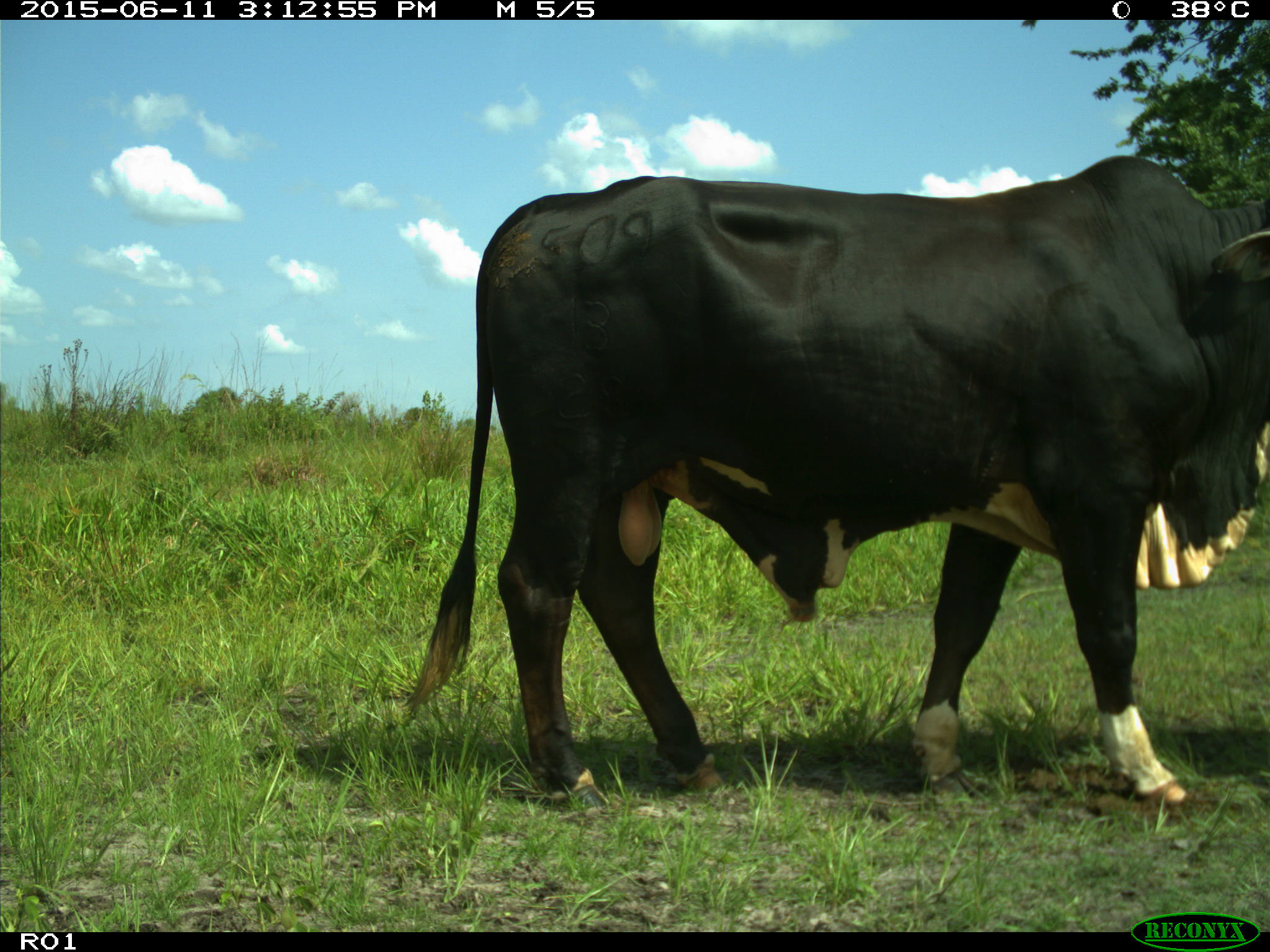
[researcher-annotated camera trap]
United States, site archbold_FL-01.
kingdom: Animalia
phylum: Chordata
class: Mammalia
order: Artiodactyla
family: Bovidae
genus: Bos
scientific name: Bos taurus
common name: domestic cow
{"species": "Bos taurus (domestic cow)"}